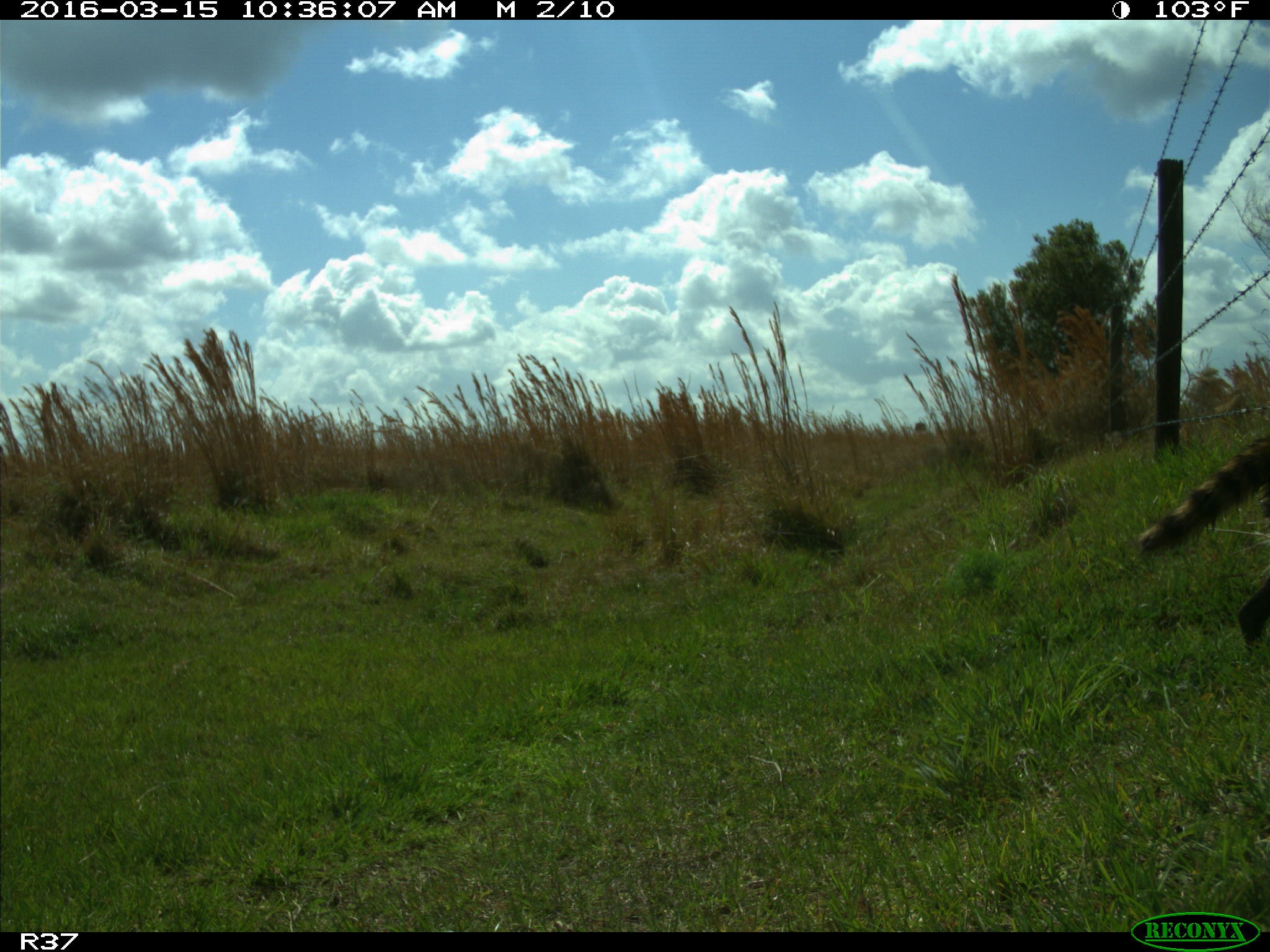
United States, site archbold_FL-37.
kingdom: Animalia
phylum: Chordata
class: Mammalia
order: Carnivora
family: Procyonidae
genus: Procyon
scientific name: Procyon lotor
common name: common raccoon